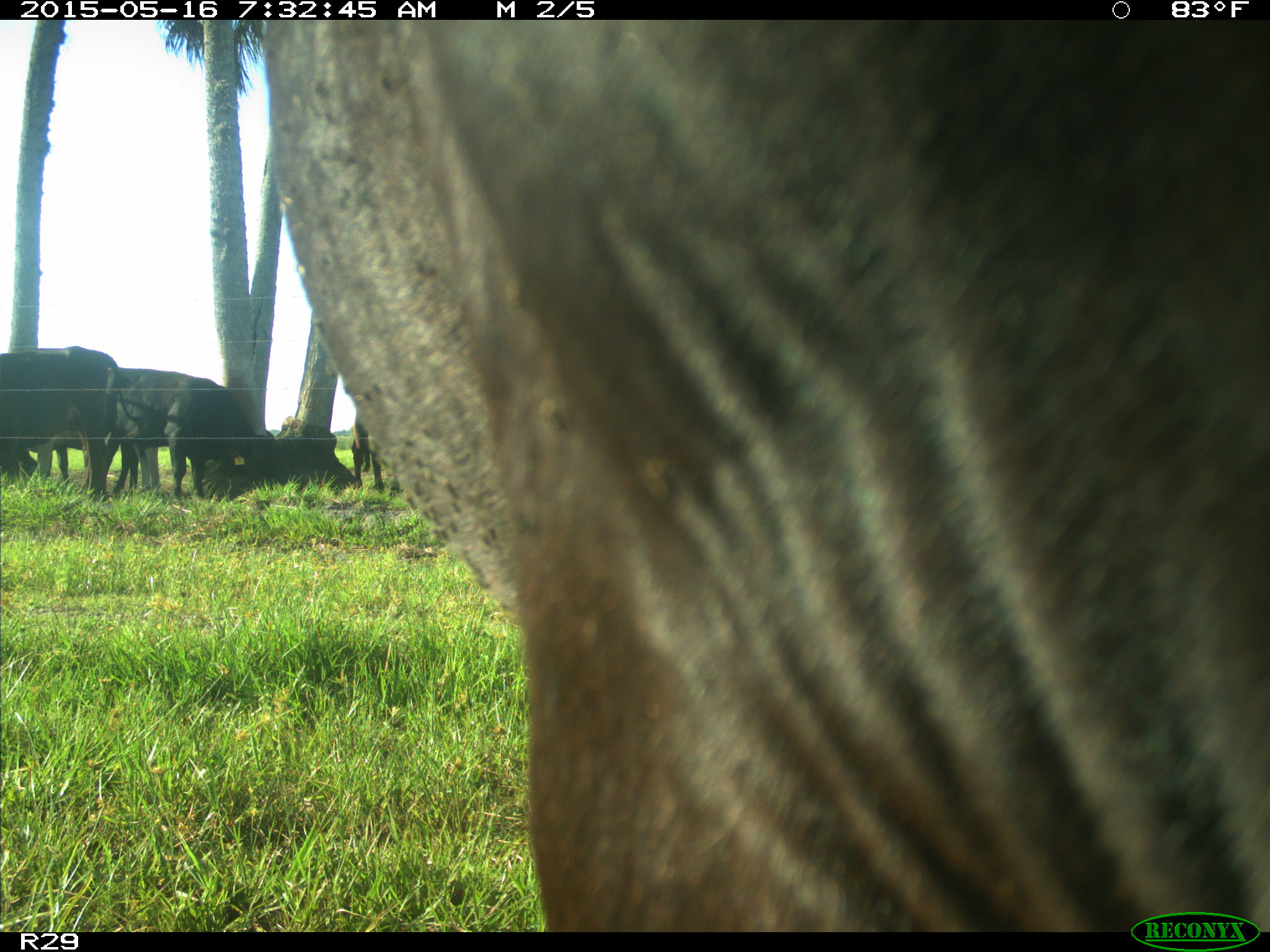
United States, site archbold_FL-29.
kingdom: Animalia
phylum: Chordata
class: Mammalia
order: Artiodactyla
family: Bovidae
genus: Bos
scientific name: Bos taurus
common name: domestic cow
Bos taurus (domestic cow).